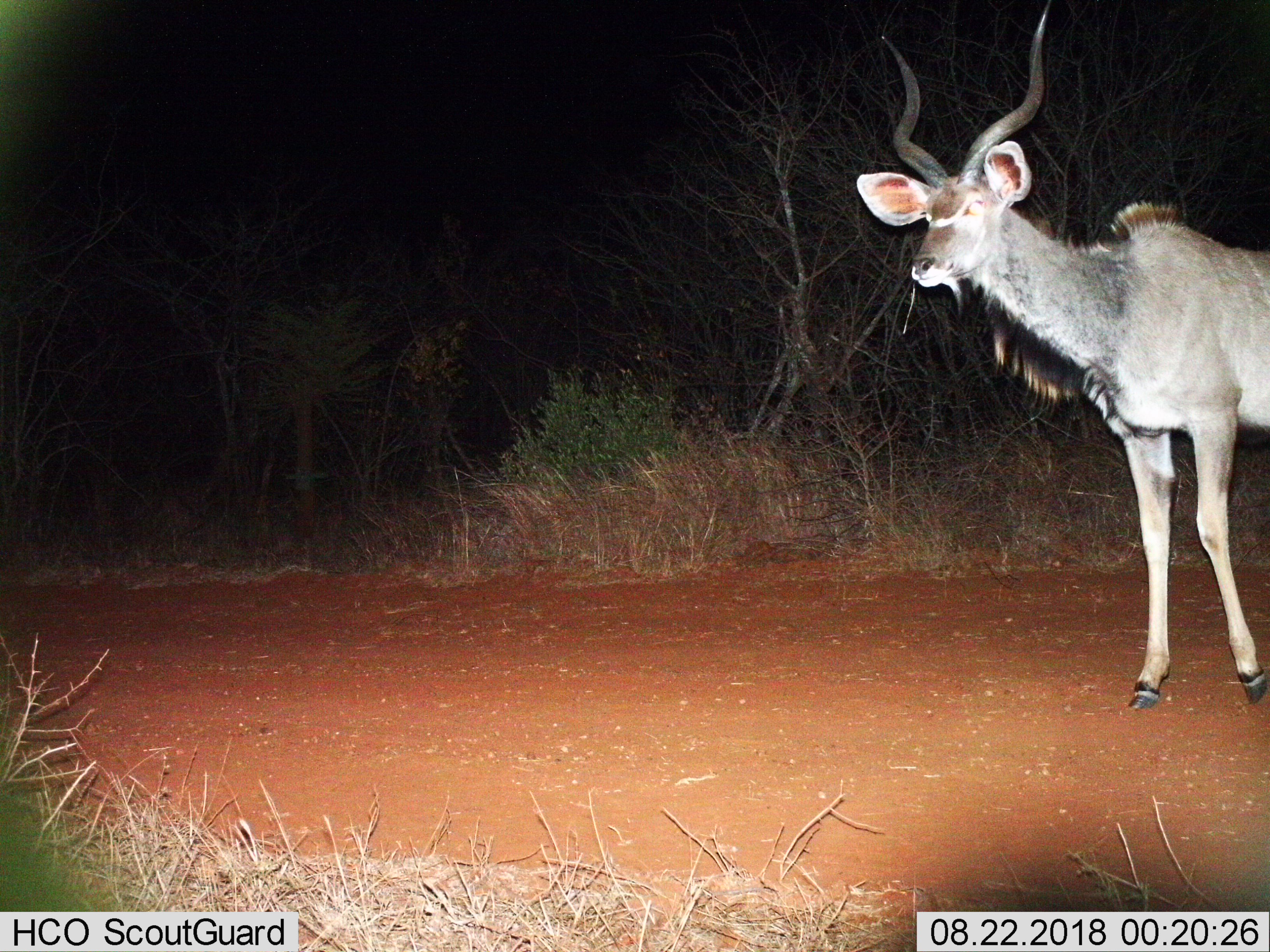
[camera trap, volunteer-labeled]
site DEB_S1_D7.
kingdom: Animalia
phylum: Chordata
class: Mammalia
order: Artiodactyla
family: Bovidae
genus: Tragelaphus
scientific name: Tragelaphus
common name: kudu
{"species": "kudu (Tragelaphus)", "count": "1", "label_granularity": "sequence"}